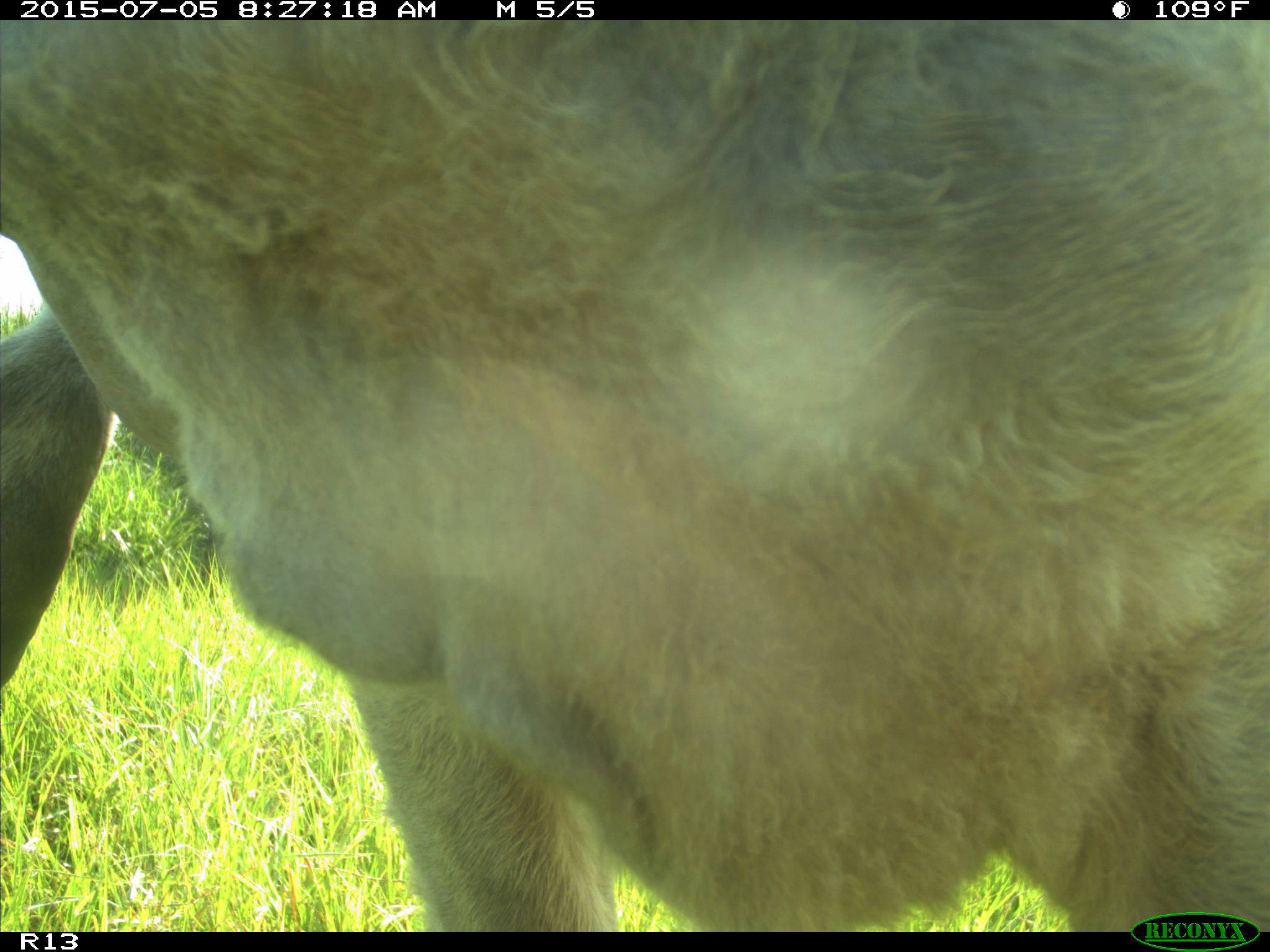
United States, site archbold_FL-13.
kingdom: Animalia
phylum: Chordata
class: Mammalia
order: Artiodactyla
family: Bovidae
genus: Bos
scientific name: Bos taurus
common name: domestic cow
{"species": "Bos taurus (domestic cow)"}